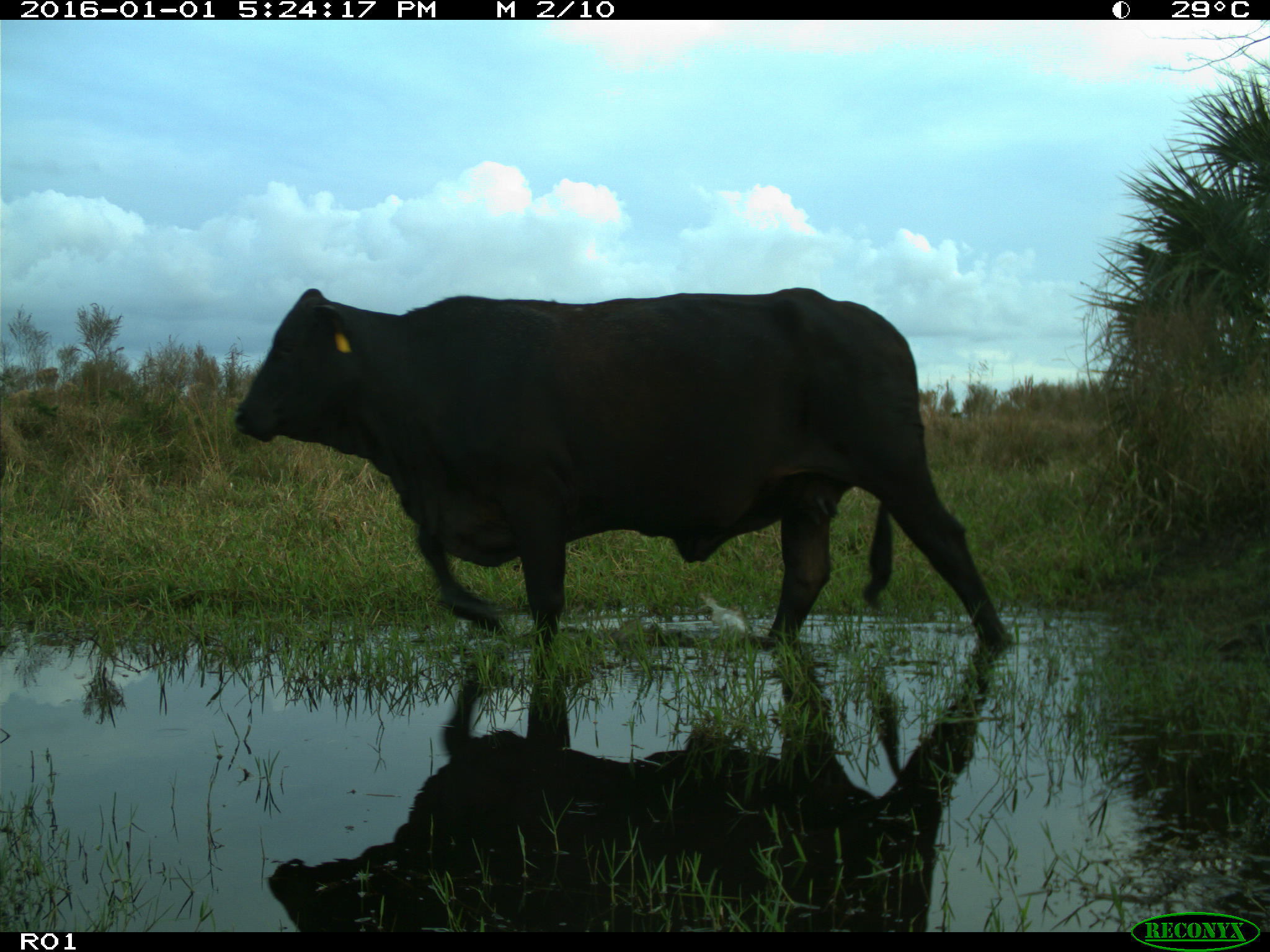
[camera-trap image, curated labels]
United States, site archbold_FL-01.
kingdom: Animalia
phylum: Chordata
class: Mammalia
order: Artiodactyla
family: Bovidae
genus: Bos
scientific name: Bos taurus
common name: domestic cow